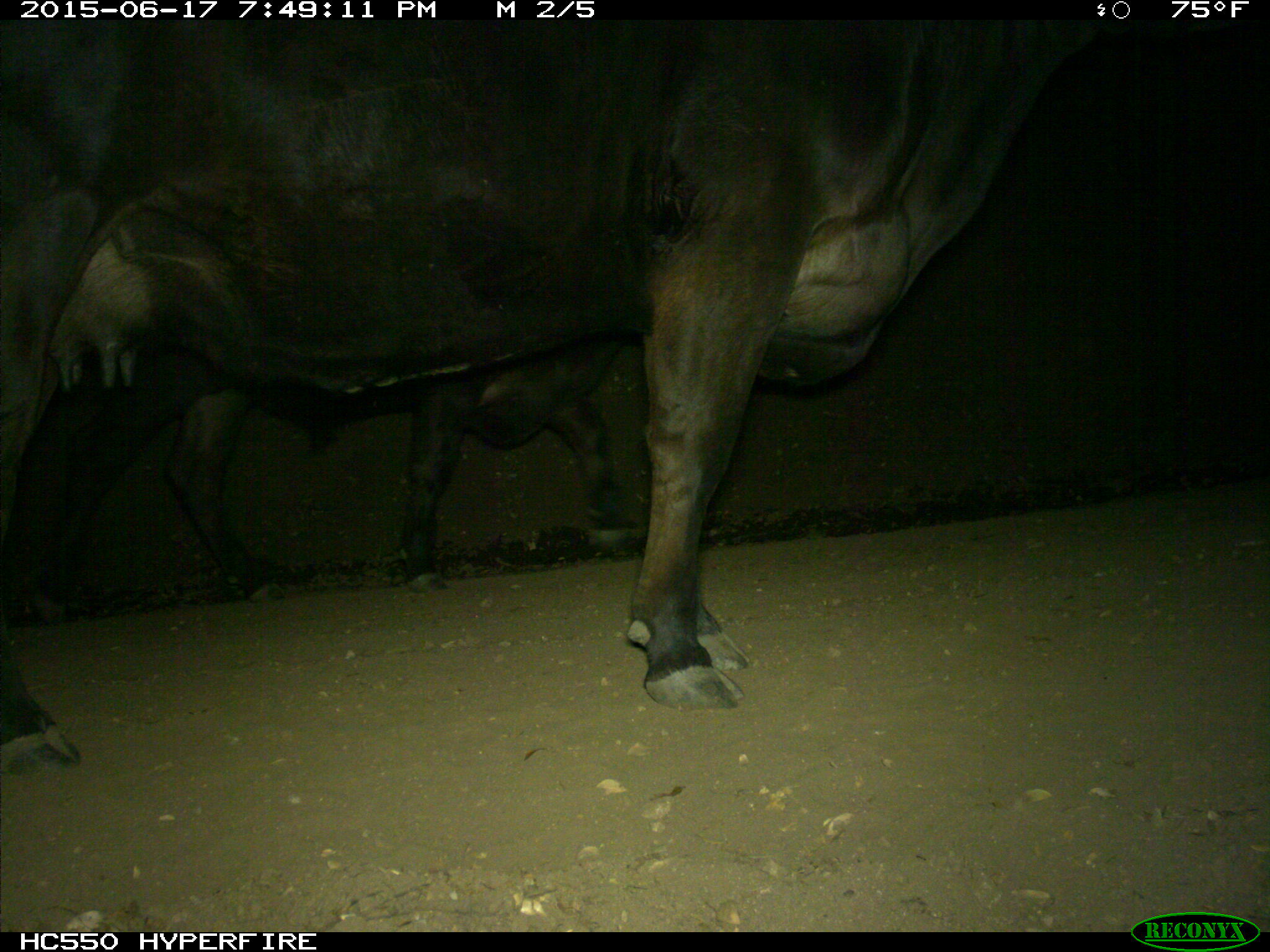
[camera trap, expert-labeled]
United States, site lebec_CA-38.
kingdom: Animalia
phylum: Chordata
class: Mammalia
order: Artiodactyla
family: Bovidae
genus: Bos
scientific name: Bos taurus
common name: domestic cow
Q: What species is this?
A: Bos taurus (domestic cow).